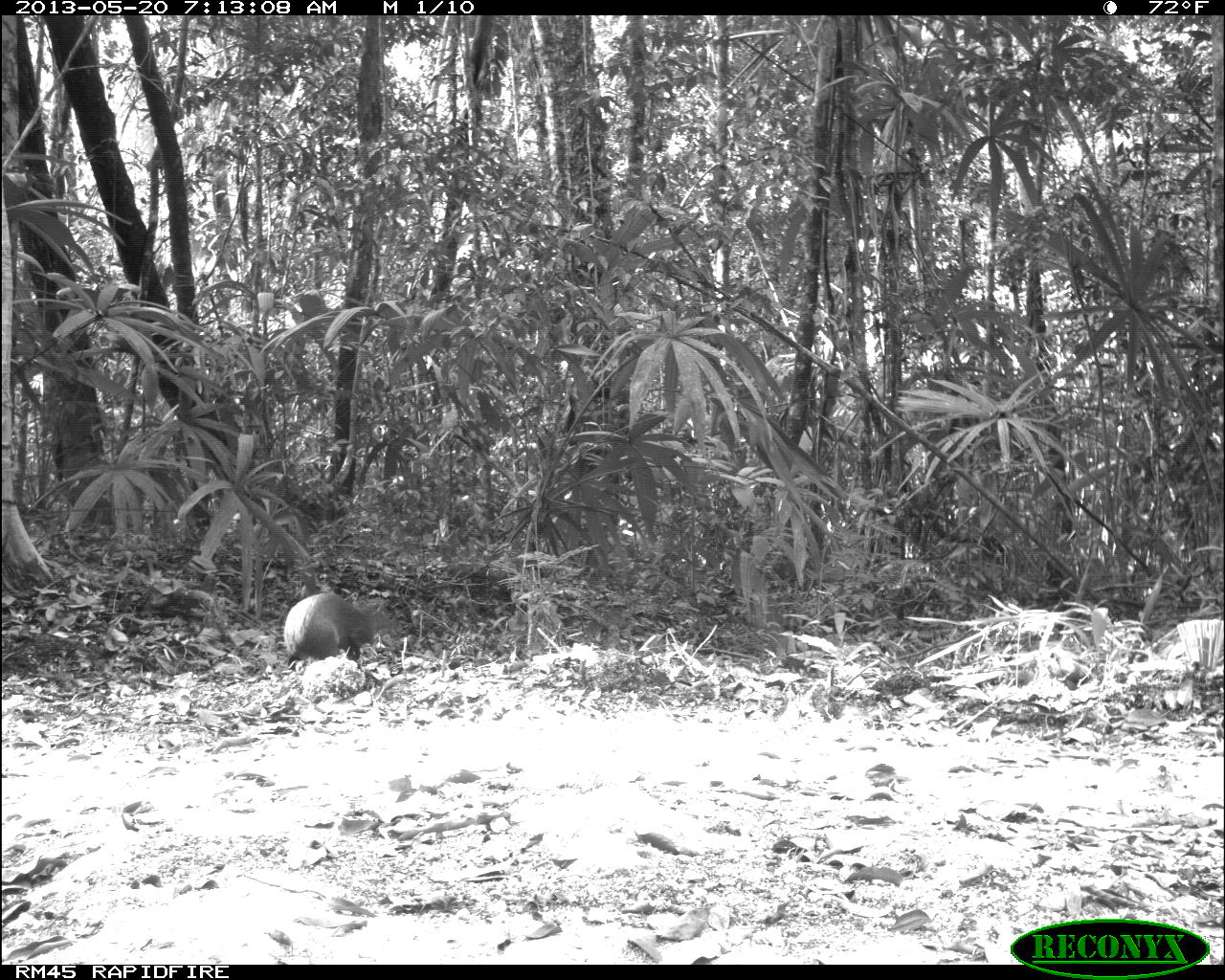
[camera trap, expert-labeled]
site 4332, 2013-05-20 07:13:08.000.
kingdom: Animalia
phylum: Chordata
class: Mammalia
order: Rodentia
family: Dasyproctidae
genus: Dasyprocta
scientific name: Dasyprocta punctata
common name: central american agouti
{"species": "Dasyprocta punctata (central american agouti)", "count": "1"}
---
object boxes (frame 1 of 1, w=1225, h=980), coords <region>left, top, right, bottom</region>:
dasyprocta punctata: <region>283, 592, 406, 672</region>